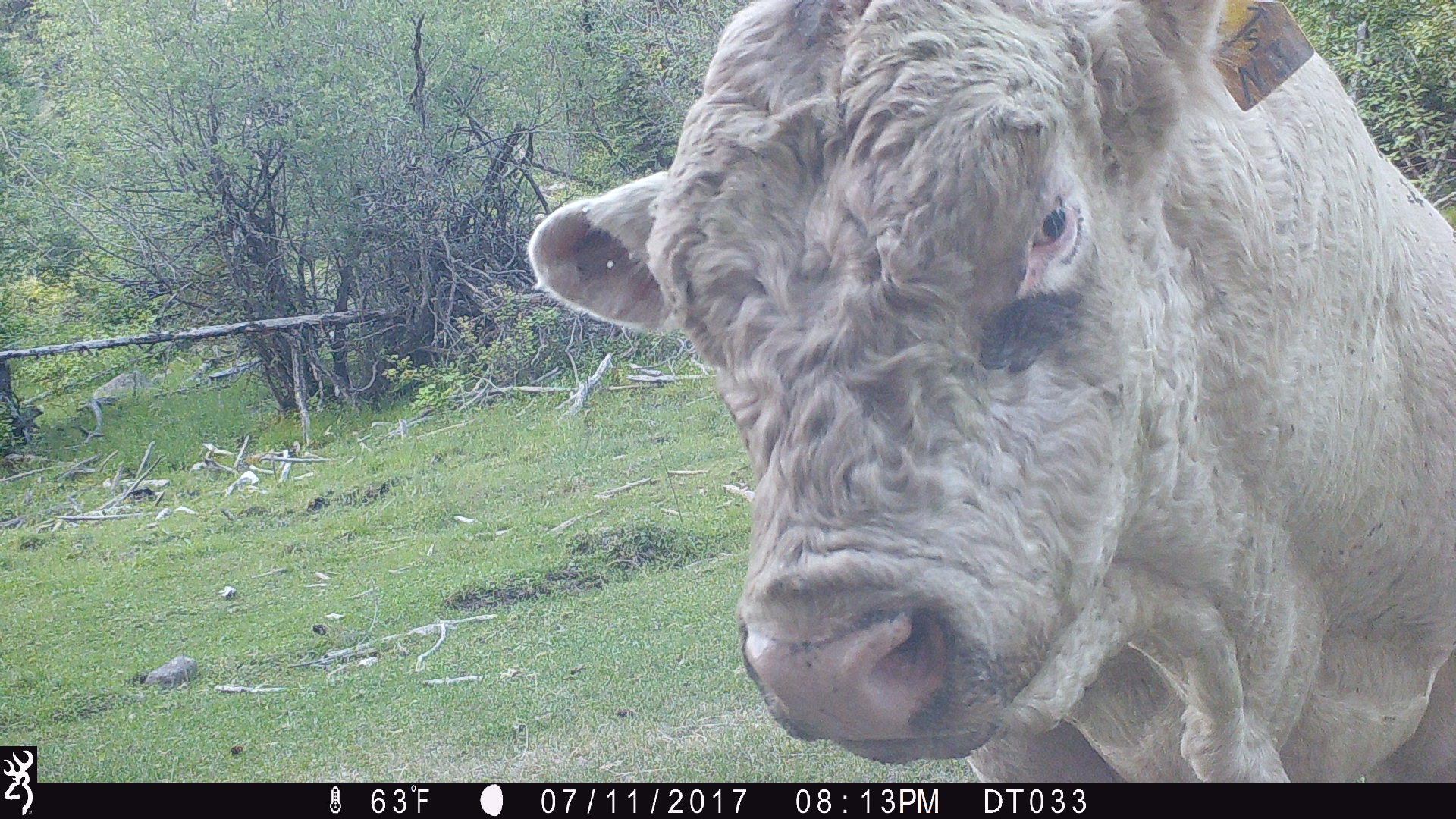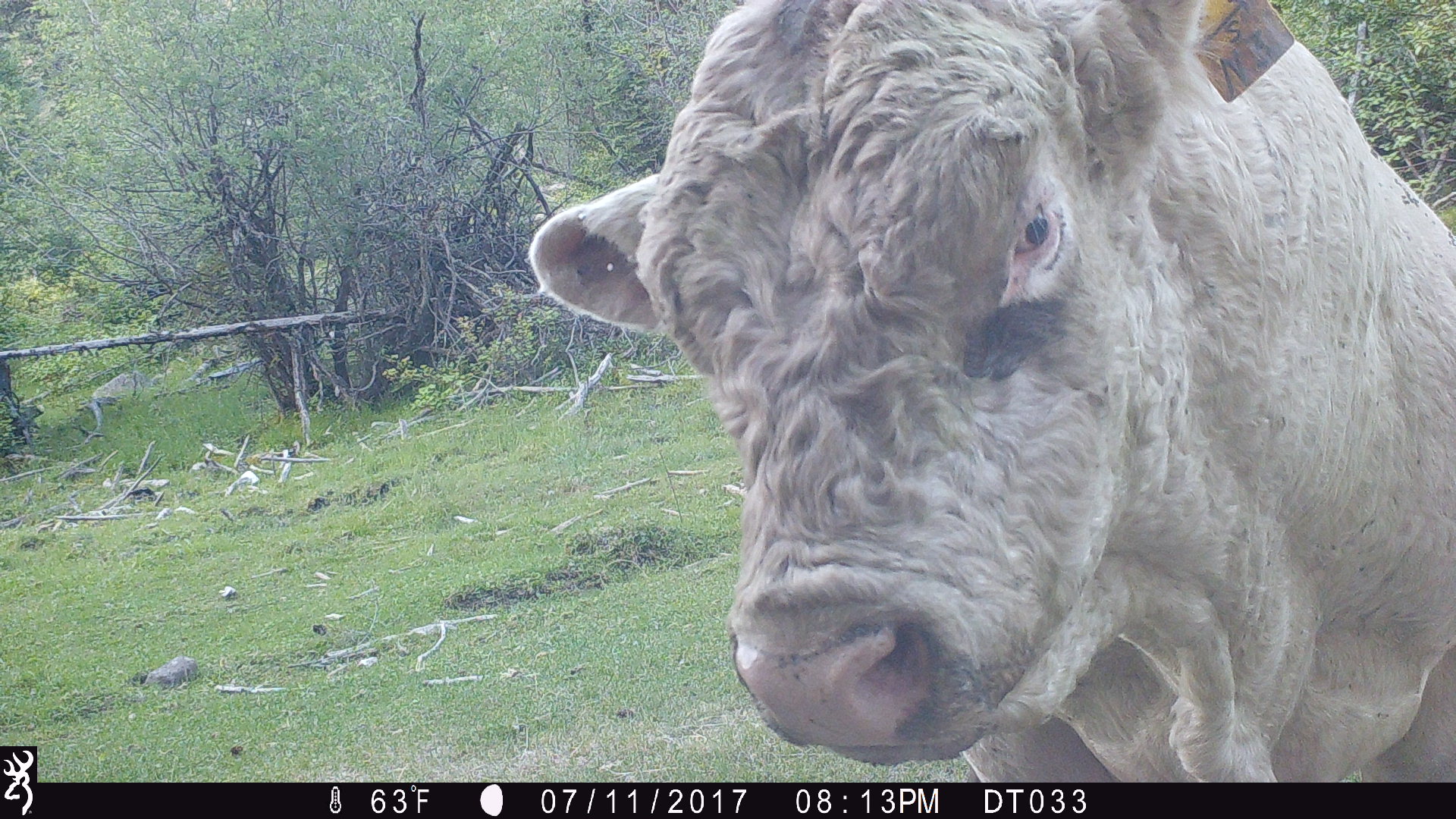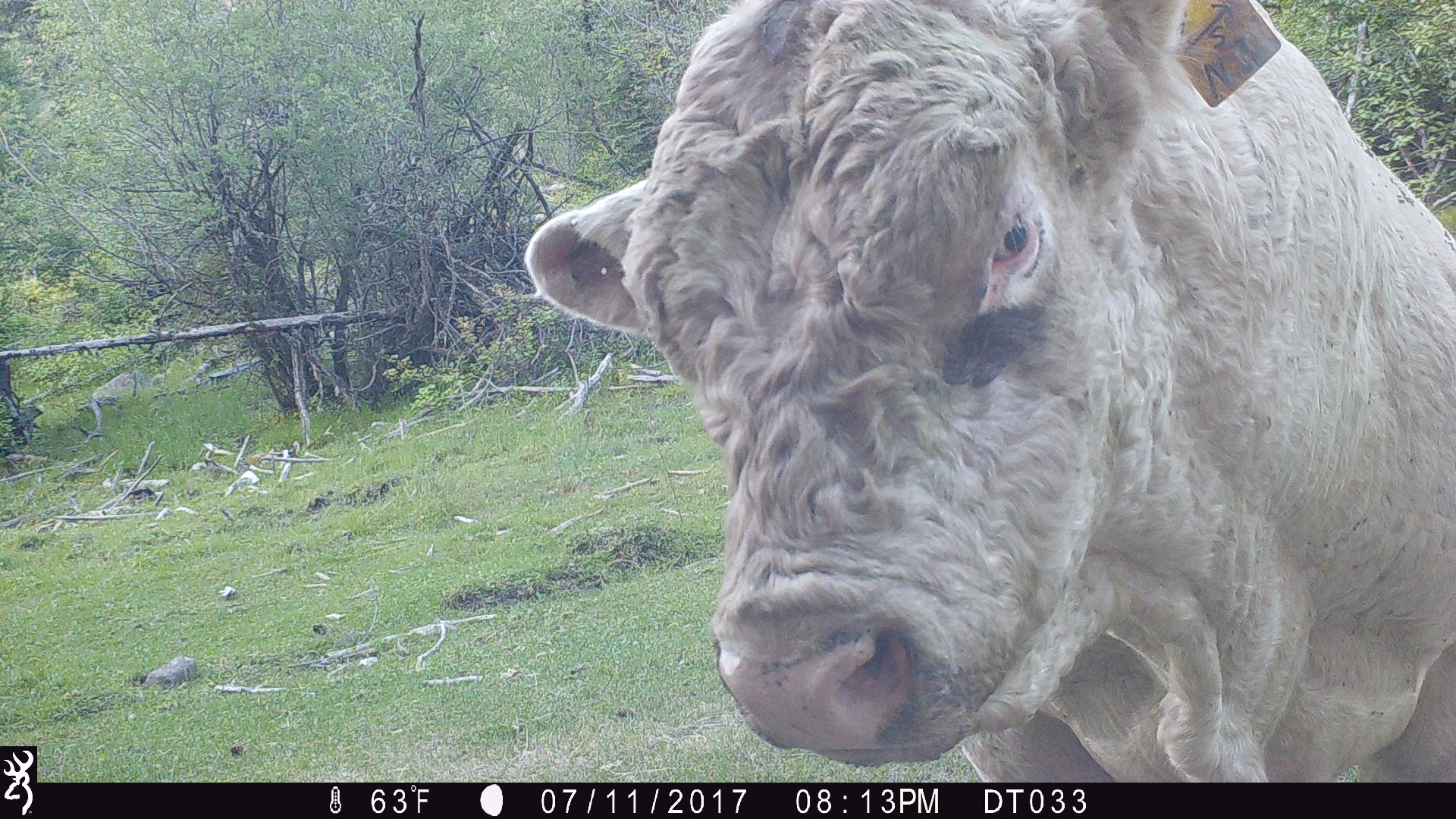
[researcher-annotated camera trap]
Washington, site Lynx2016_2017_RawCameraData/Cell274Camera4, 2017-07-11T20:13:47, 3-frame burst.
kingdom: Animalia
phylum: Chordata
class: Mammalia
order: Artiodactyla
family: Bovidae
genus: Bos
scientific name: Bos taurus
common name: domestic cattle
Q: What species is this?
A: Domestic cattle (Bos taurus).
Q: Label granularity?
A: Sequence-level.